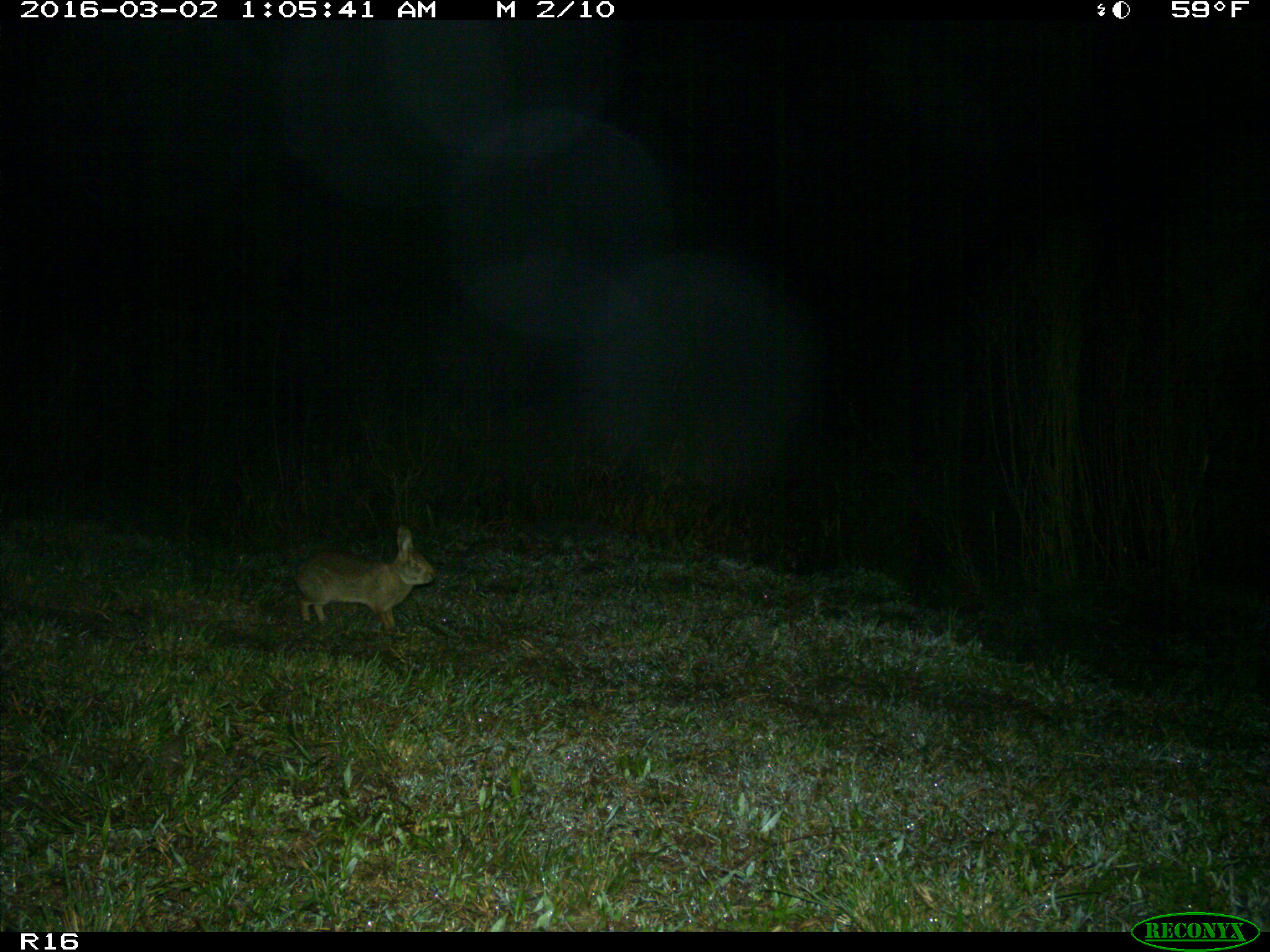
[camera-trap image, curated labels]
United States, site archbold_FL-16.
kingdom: Animalia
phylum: Chordata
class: Mammalia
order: Lagomorpha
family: Leporidae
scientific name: Leporidae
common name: rabbits and hares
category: unidentified rabbit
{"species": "unidentified rabbit (rabbits and hares) (Leporidae)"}